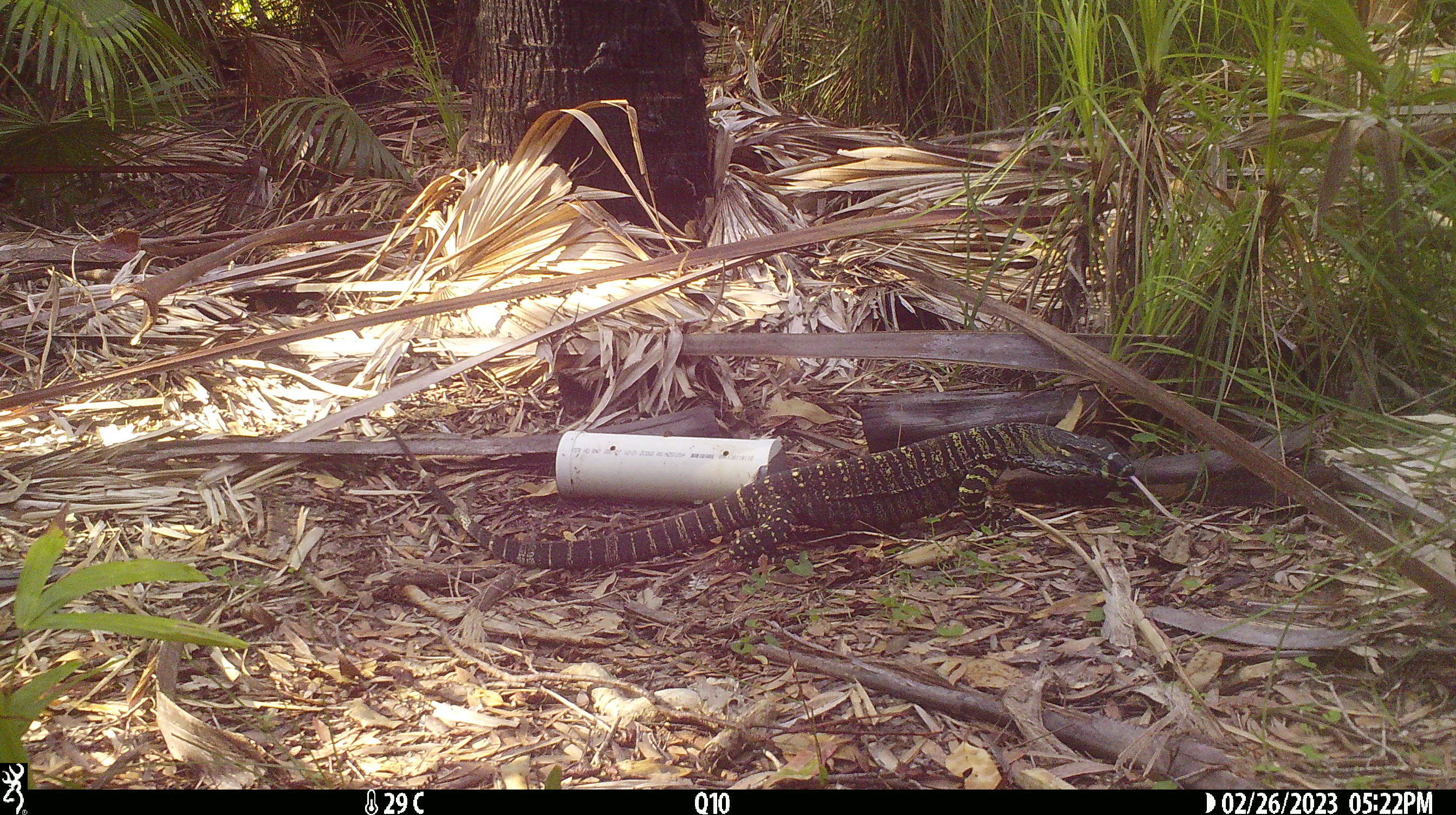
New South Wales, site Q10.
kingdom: Animalia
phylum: Chordata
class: Reptilia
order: Squamata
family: Varanidae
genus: Varanus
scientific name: Varanus varius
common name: lace monitor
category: goanna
Goanna (lace monitor) (Varanus varius).